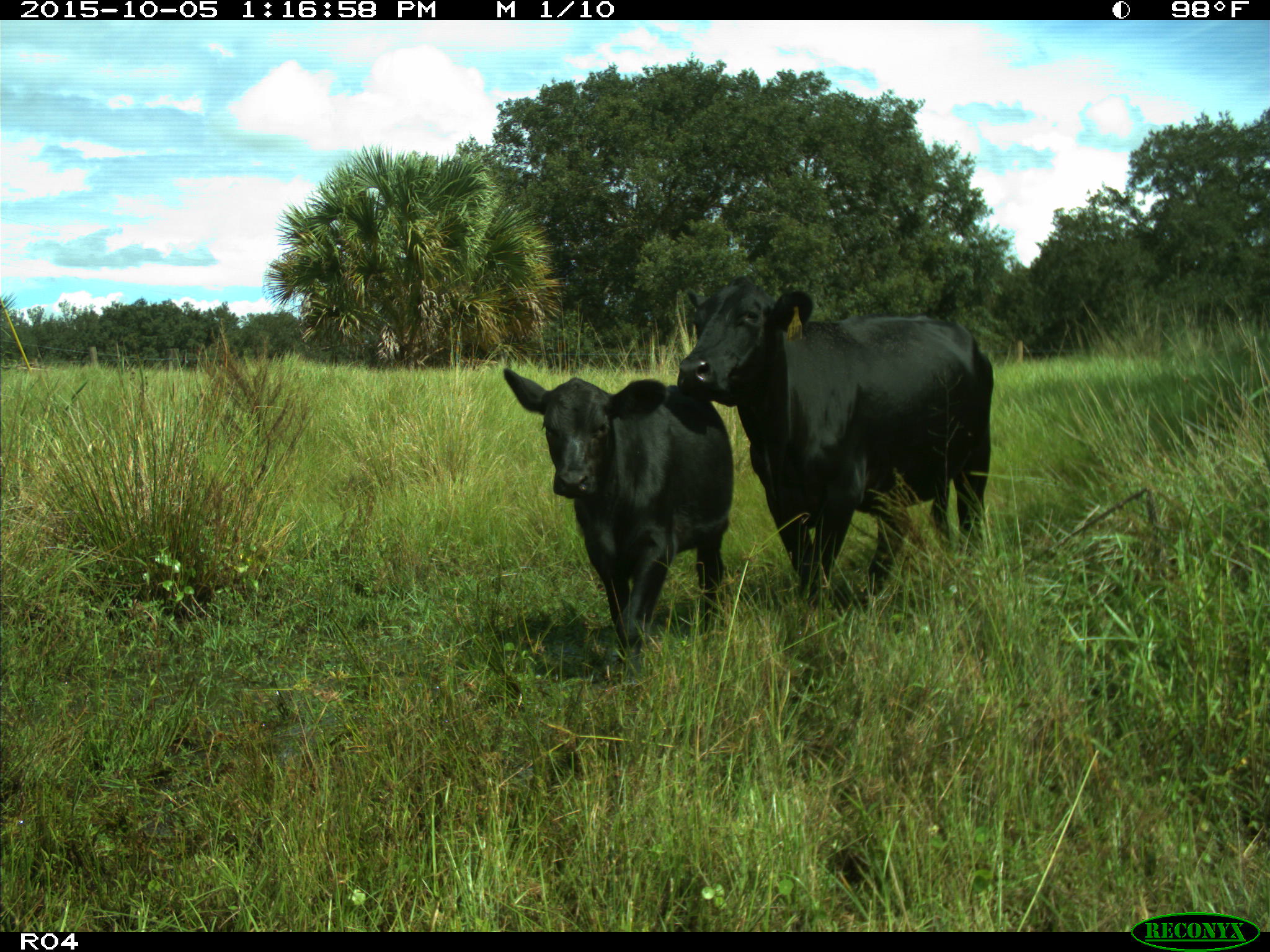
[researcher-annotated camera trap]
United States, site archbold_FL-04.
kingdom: Animalia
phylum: Chordata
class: Mammalia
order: Artiodactyla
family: Bovidae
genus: Bos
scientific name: Bos taurus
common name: domestic cow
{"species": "Bos taurus (domestic cow)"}